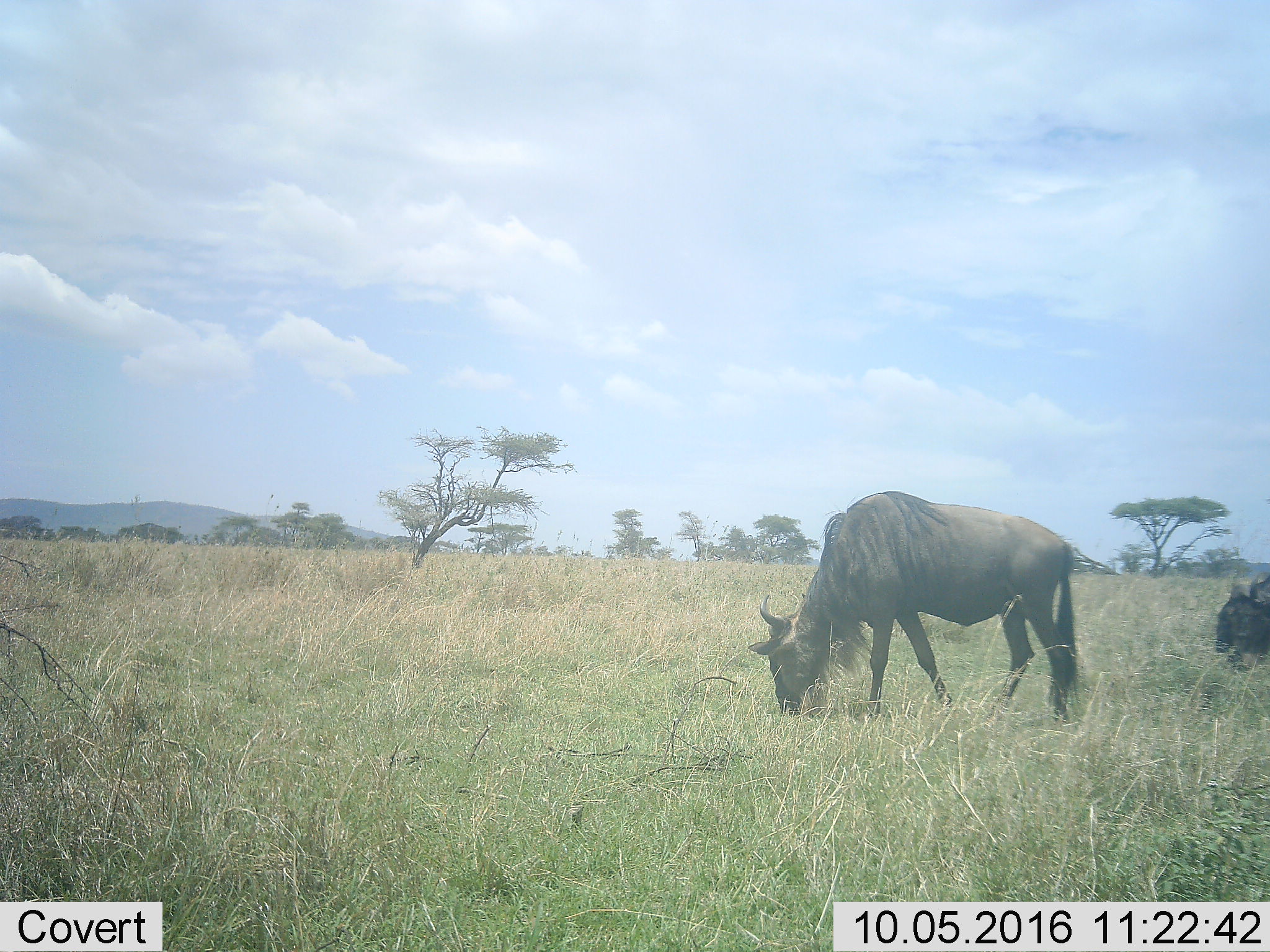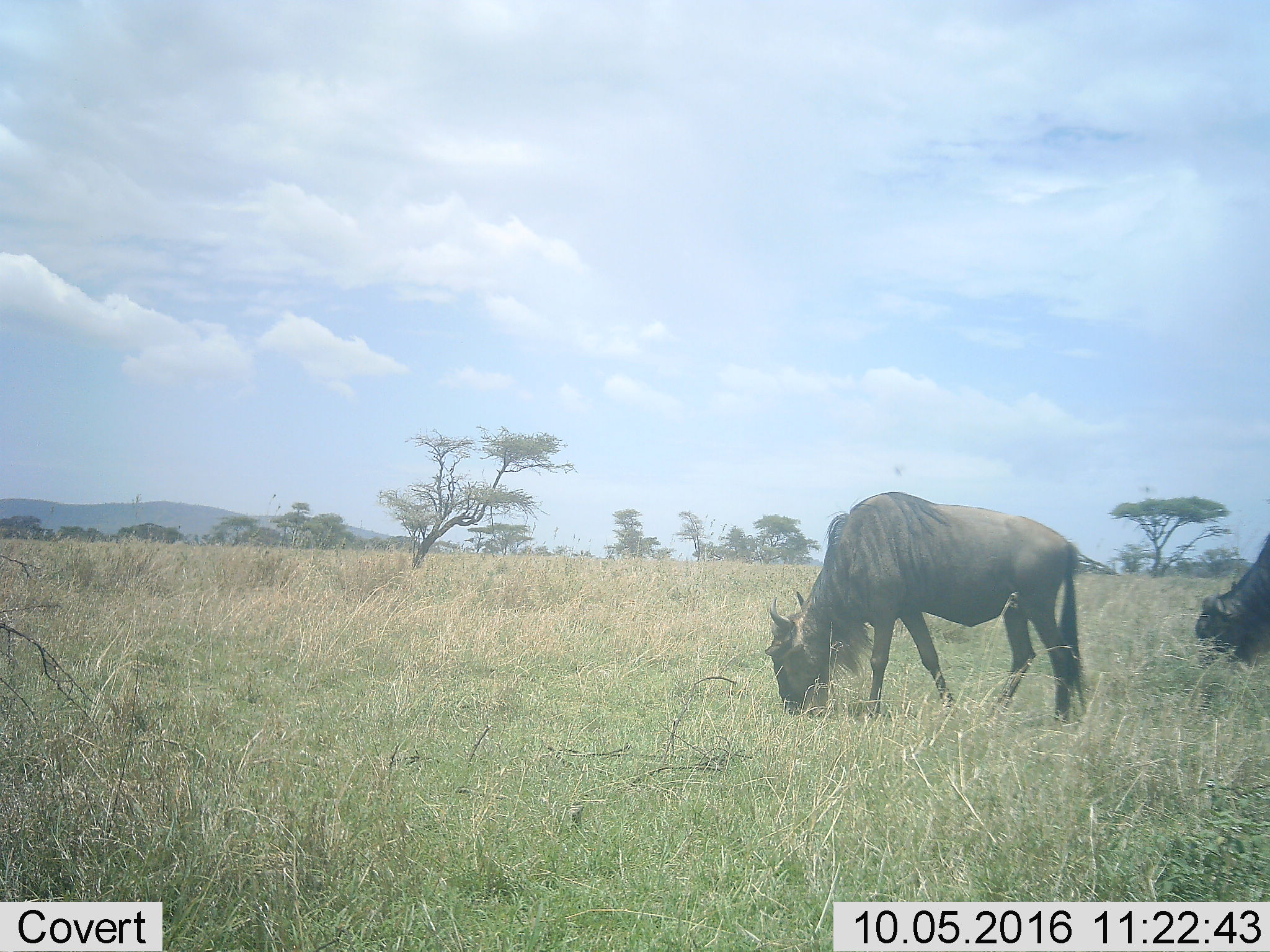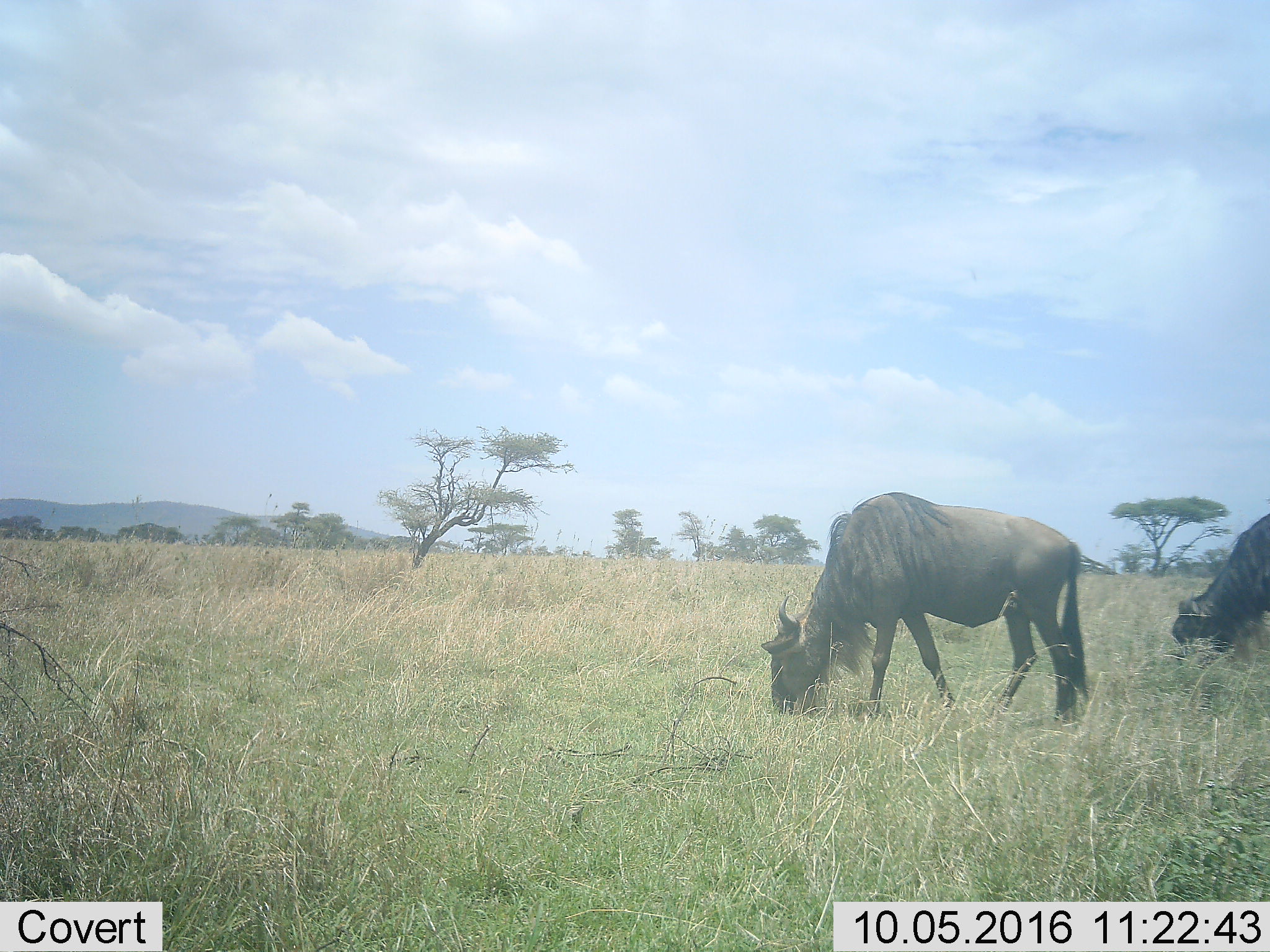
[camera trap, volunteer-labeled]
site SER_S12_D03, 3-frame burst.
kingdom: Animalia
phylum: Chordata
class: Mammalia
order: Artiodactyla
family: Bovidae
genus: Connochaetes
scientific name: Connochaetes taurinus taurinus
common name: blue wildebeest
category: wildebeestblue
Wildebeestblue (blue wildebeest) (Connochaetes taurinus taurinus), count 2. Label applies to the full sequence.